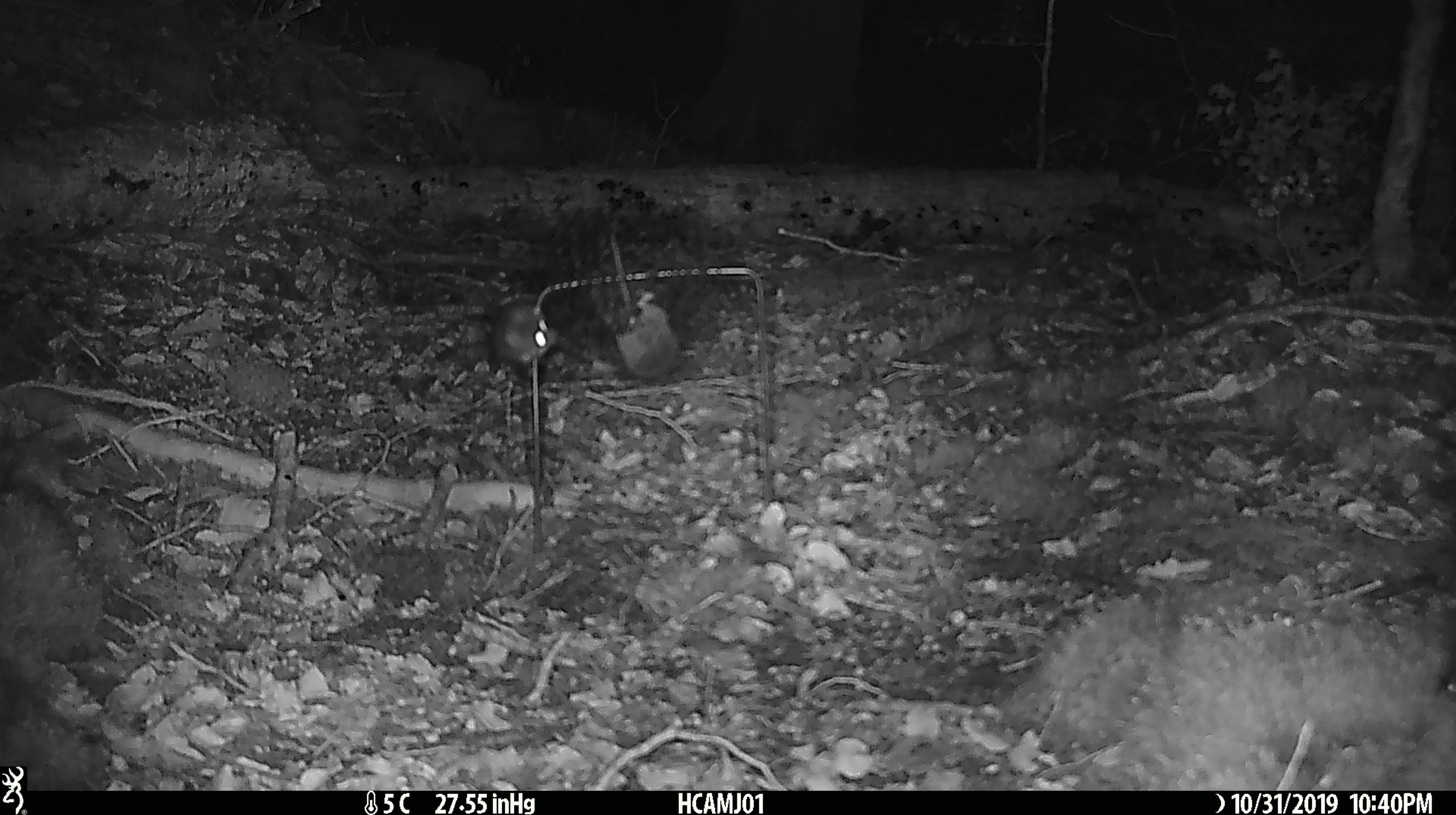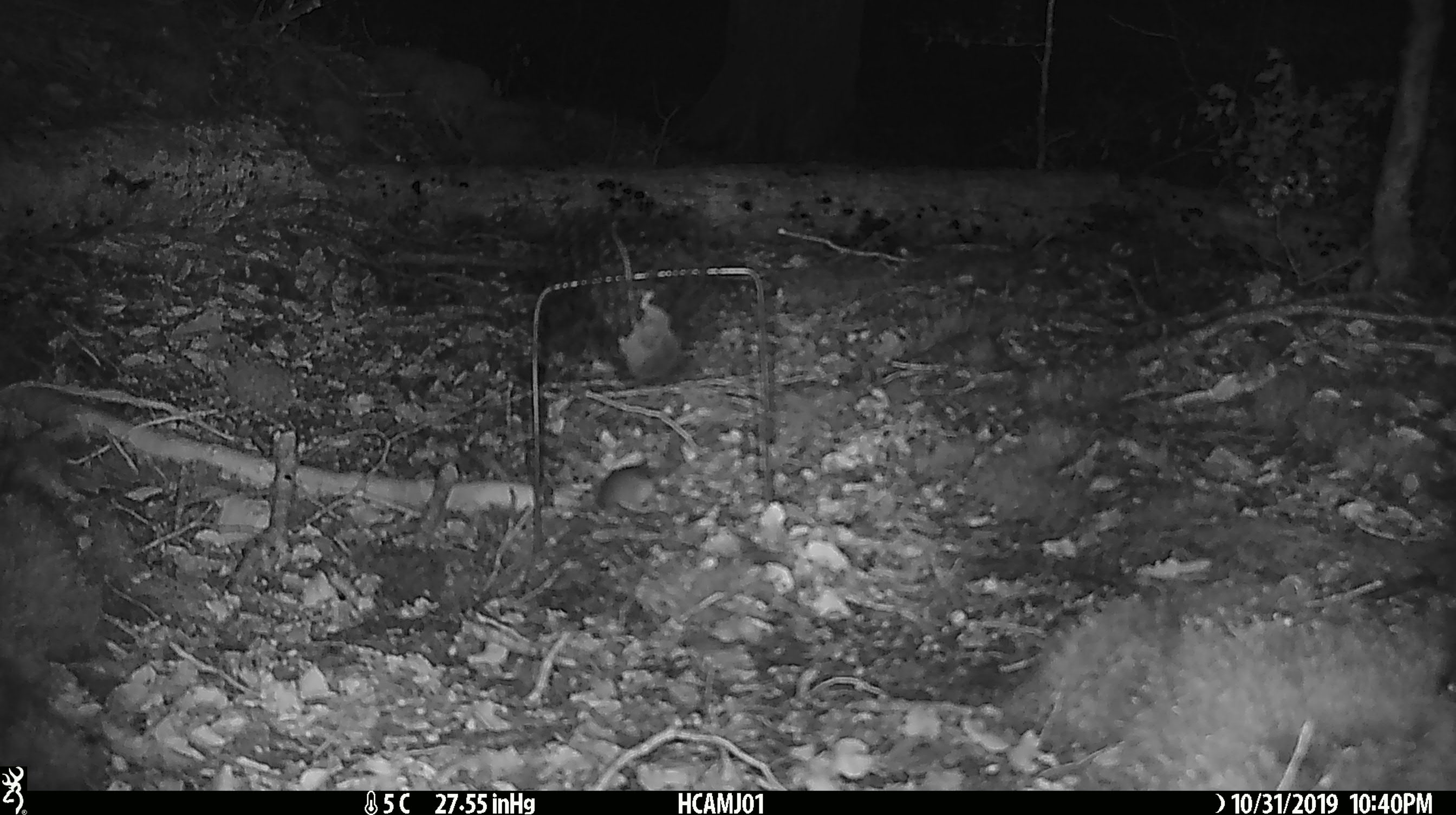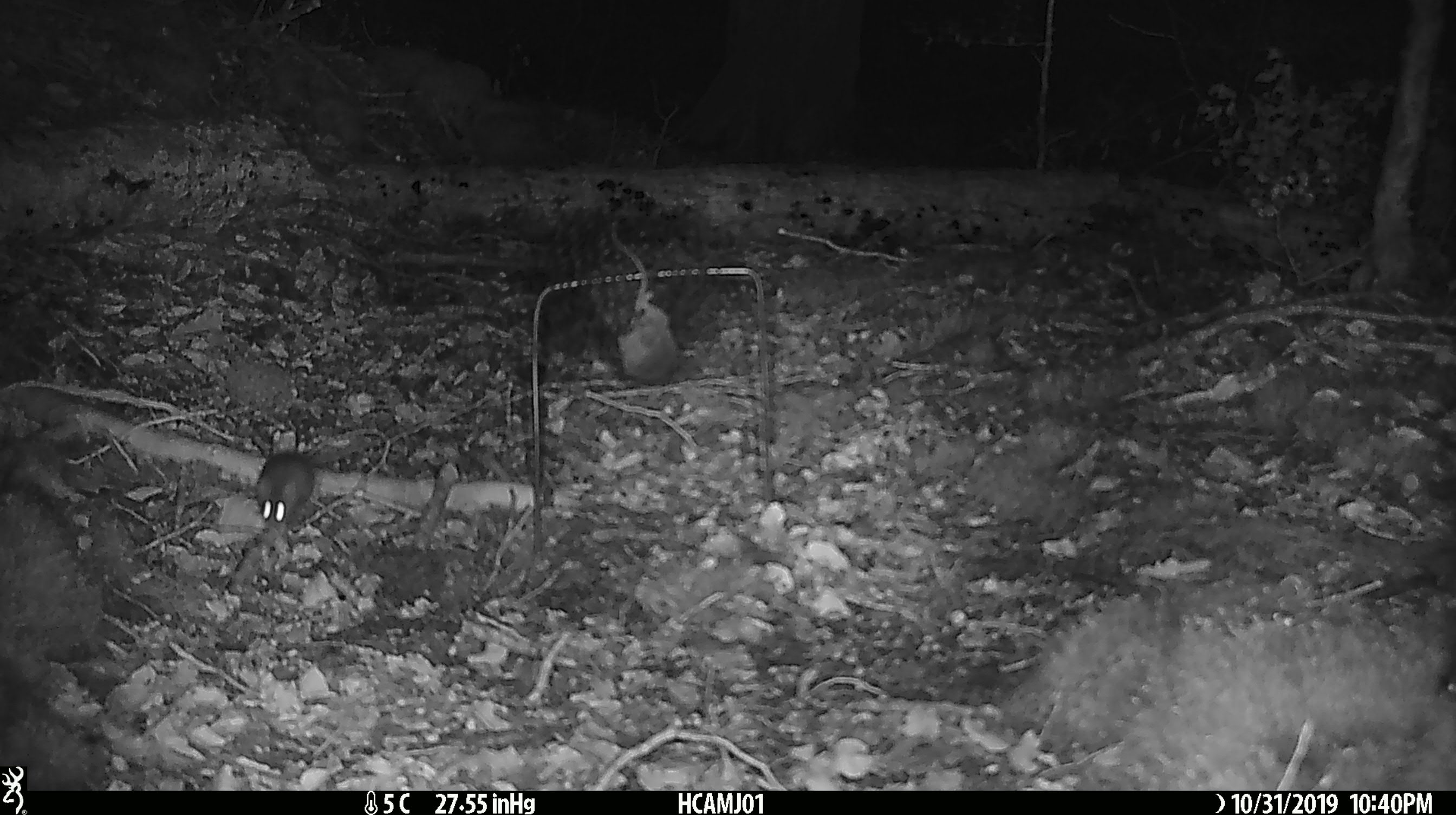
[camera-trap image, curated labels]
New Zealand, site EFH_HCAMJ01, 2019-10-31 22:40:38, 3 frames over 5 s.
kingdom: Animalia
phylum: Chordata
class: Mammalia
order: Rodentia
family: Muridae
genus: Mus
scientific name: Mus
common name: mouse